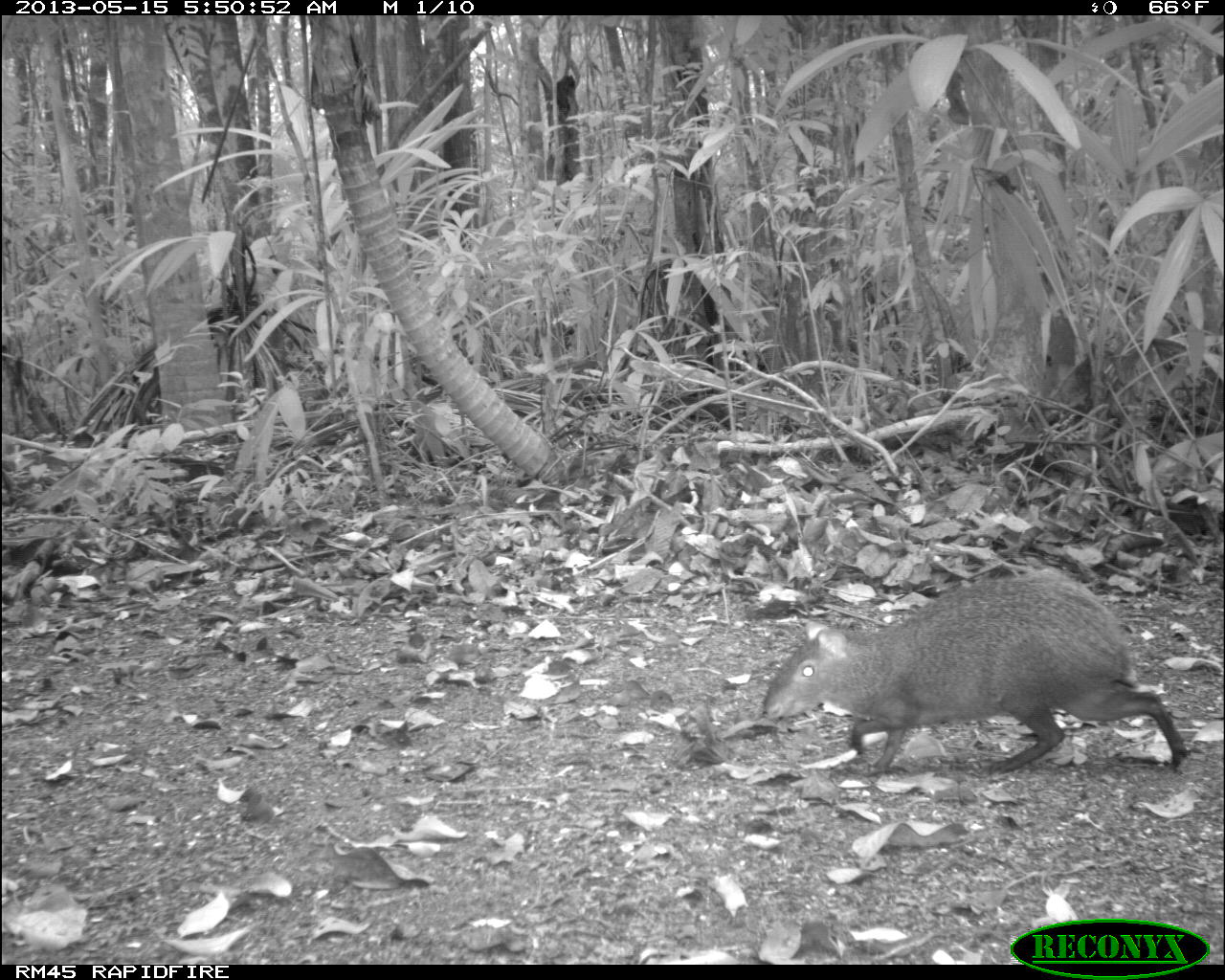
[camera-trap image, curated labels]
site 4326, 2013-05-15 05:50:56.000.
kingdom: Animalia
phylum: Chordata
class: Mammalia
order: Rodentia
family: Dasyproctidae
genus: Dasyprocta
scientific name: Dasyprocta punctata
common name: central american agouti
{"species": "Dasyprocta punctata (central american agouti)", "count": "1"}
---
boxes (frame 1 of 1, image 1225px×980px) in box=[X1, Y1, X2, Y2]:
dasyprocta punctata: box=[763, 567, 1192, 776]